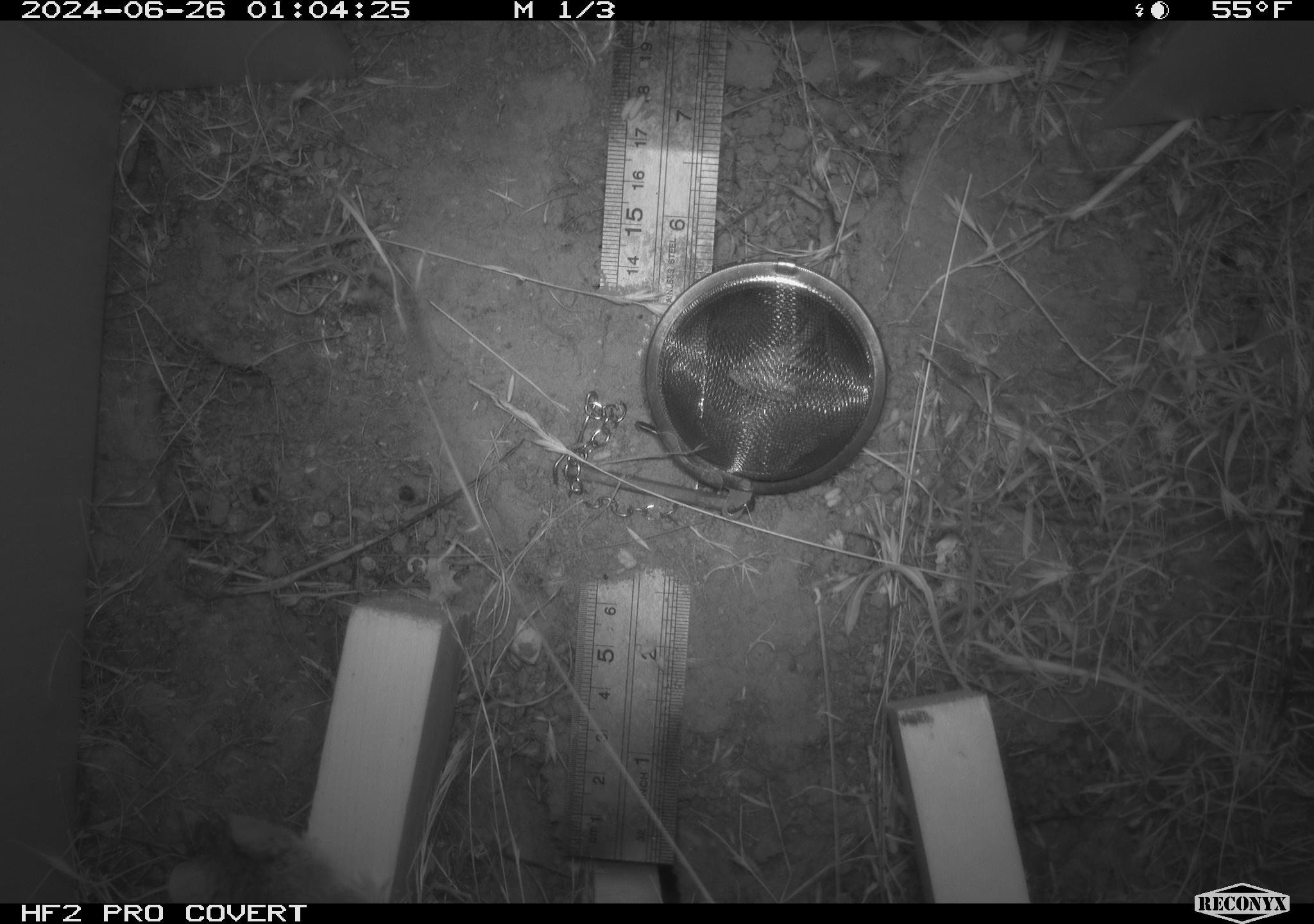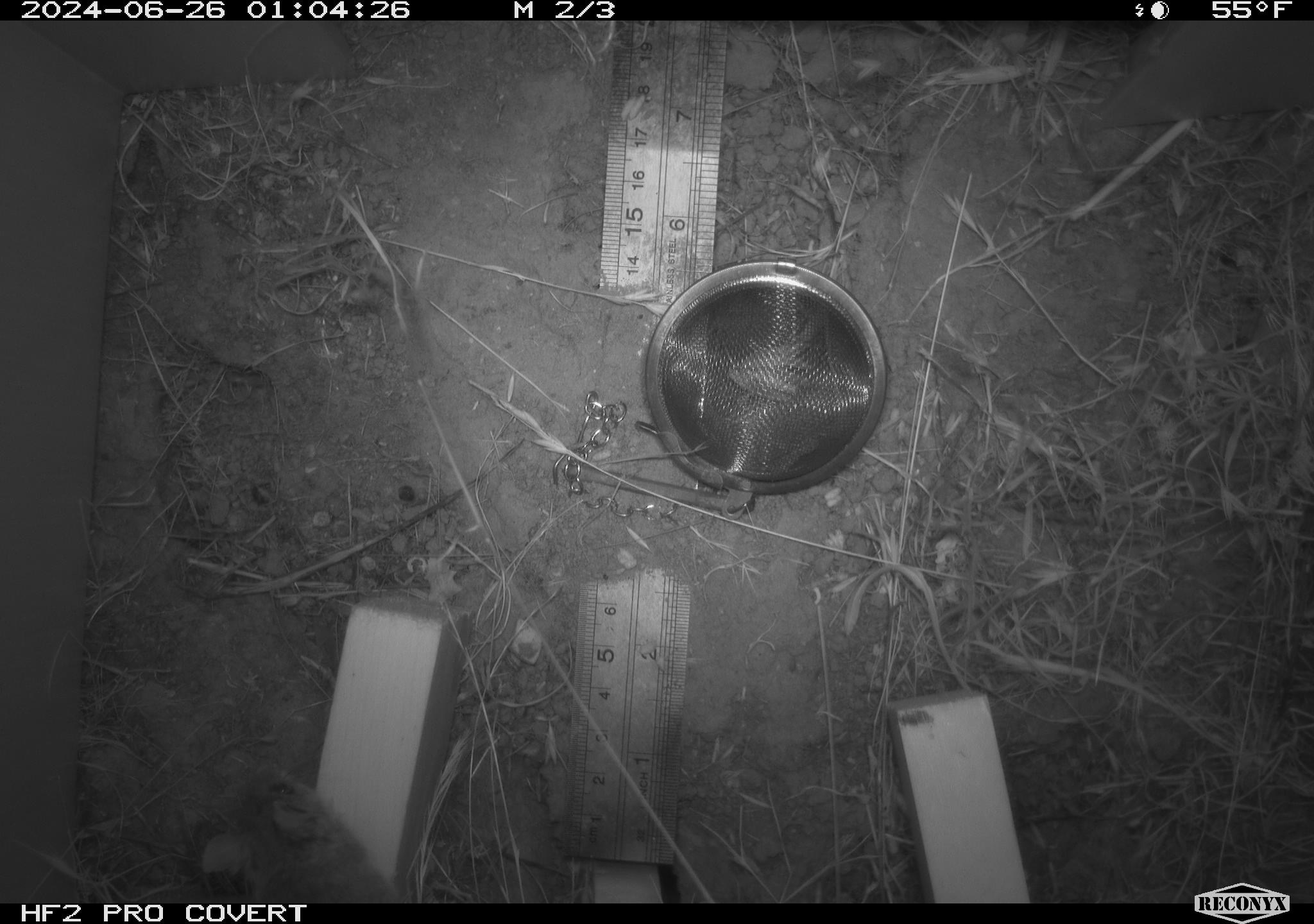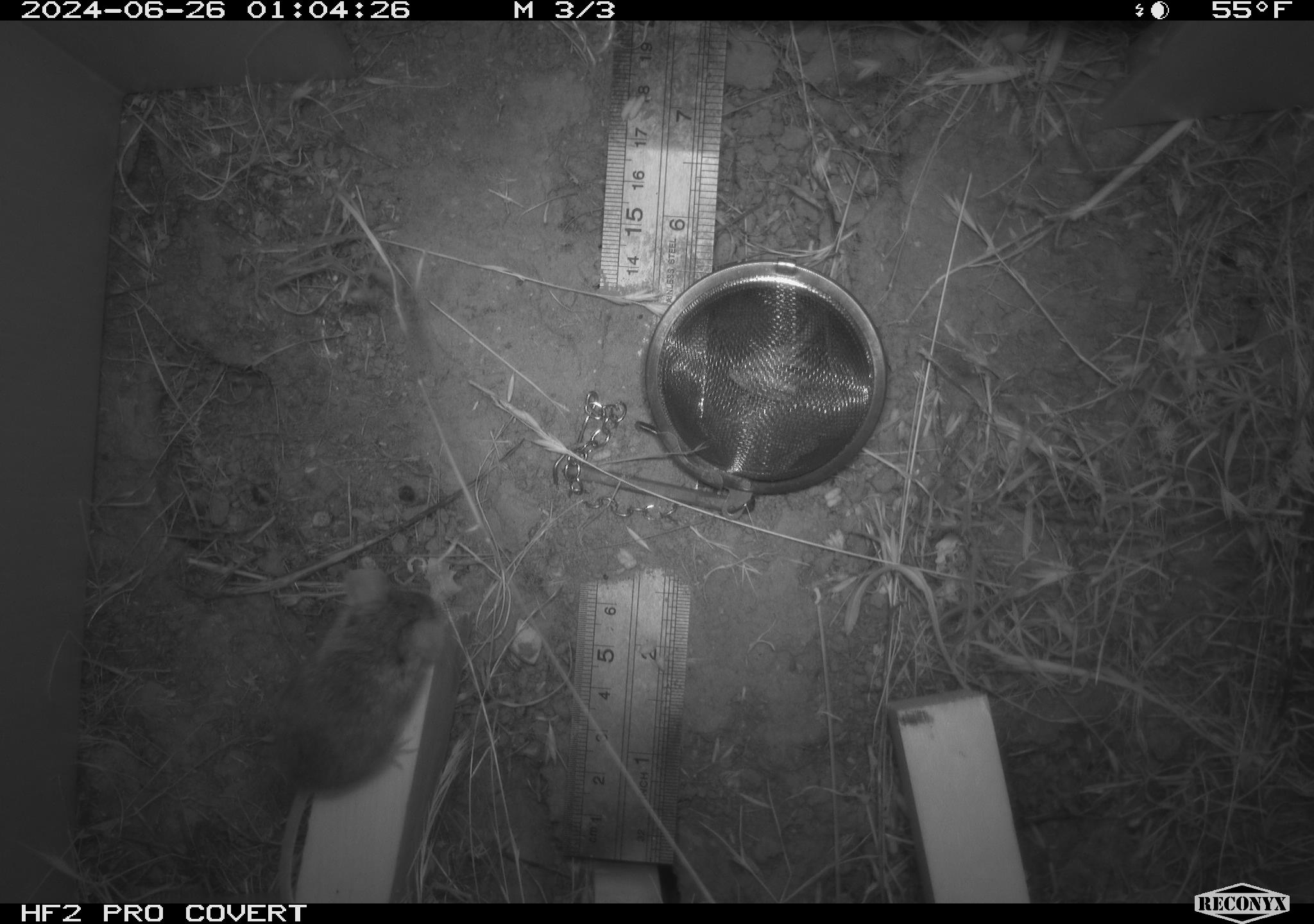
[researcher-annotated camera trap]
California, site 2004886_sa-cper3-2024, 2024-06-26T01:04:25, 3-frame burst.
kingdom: Animalia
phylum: Chordata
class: Mammalia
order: Rodentia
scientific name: Rodentia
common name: rodent